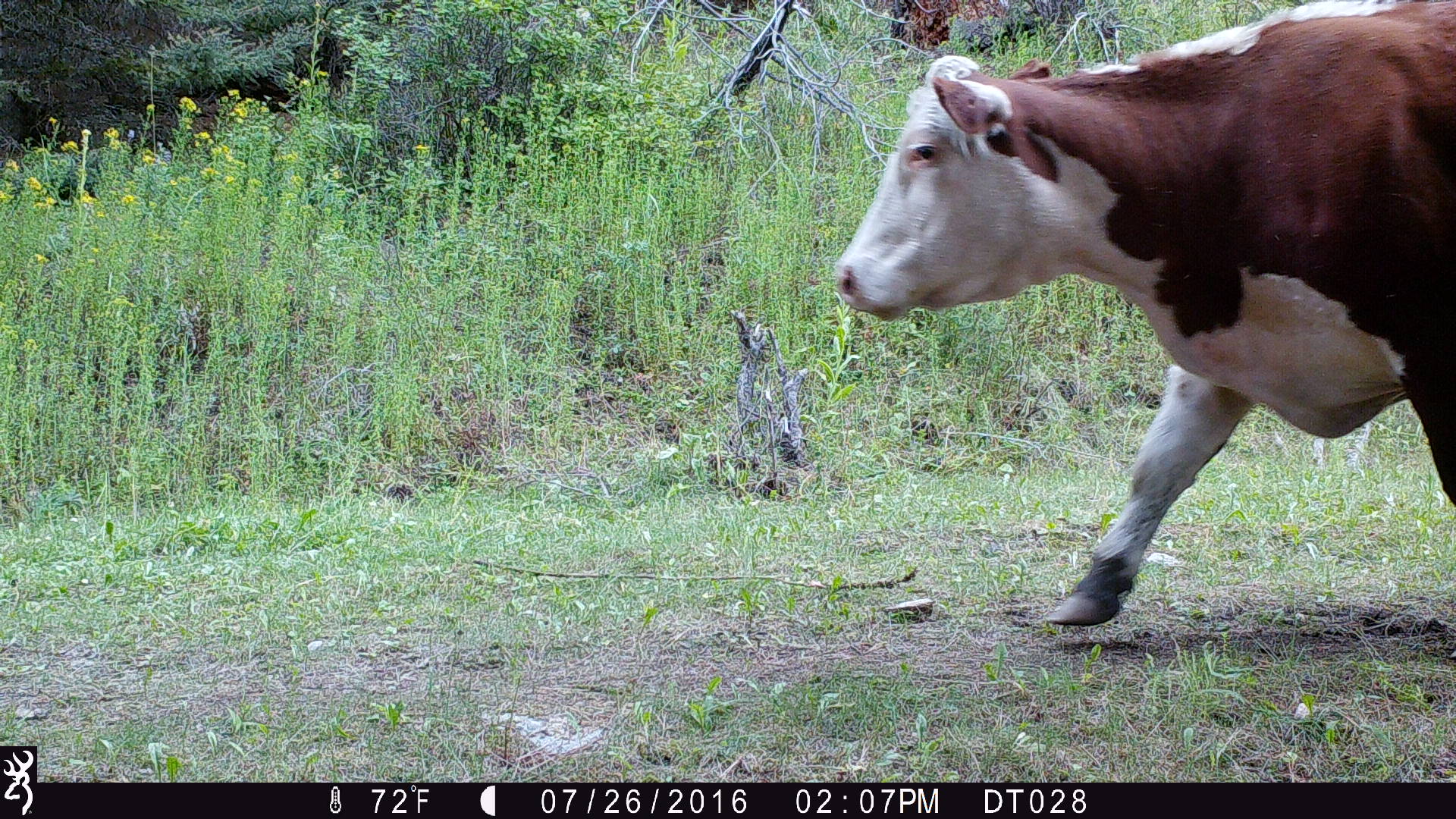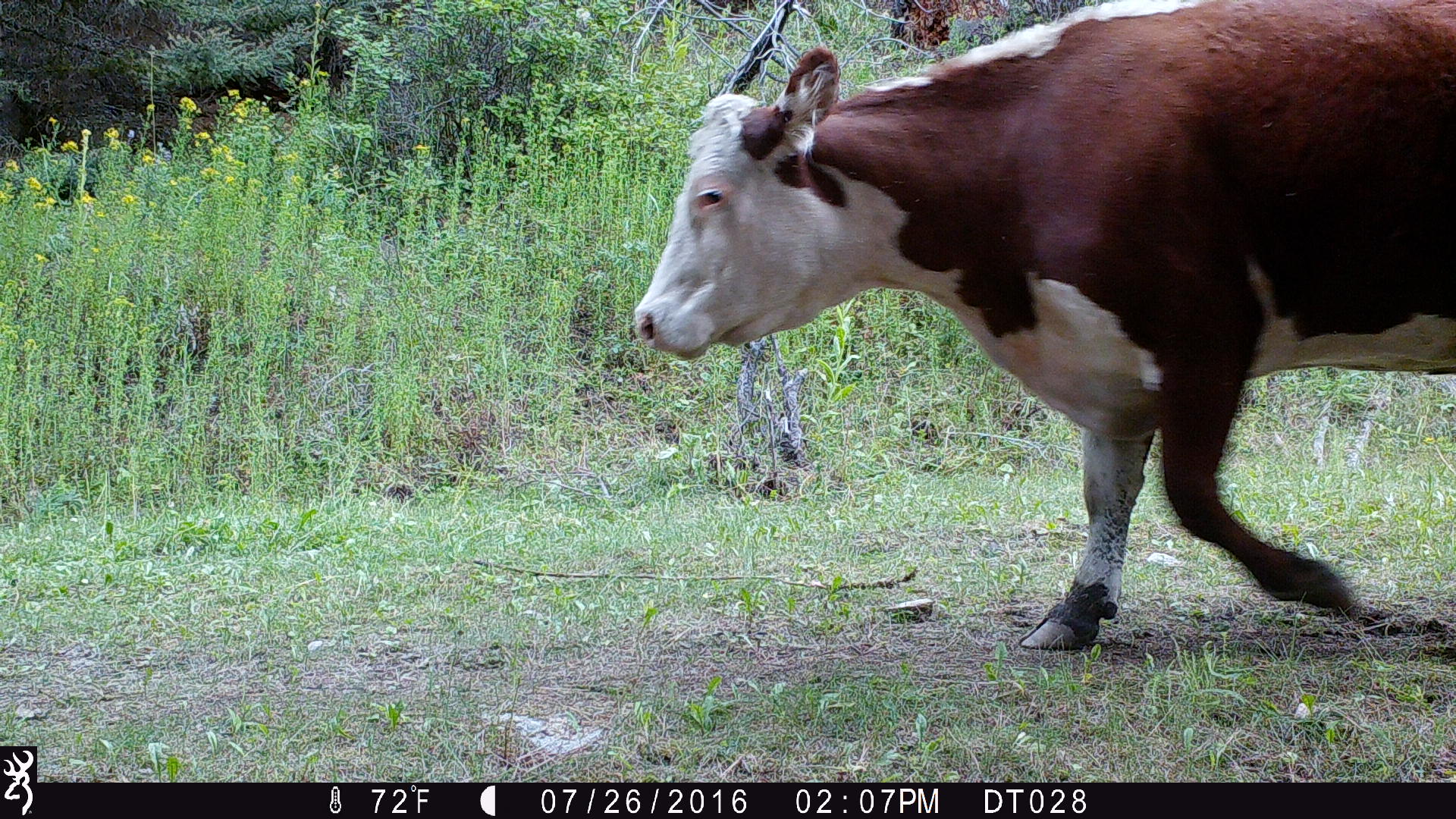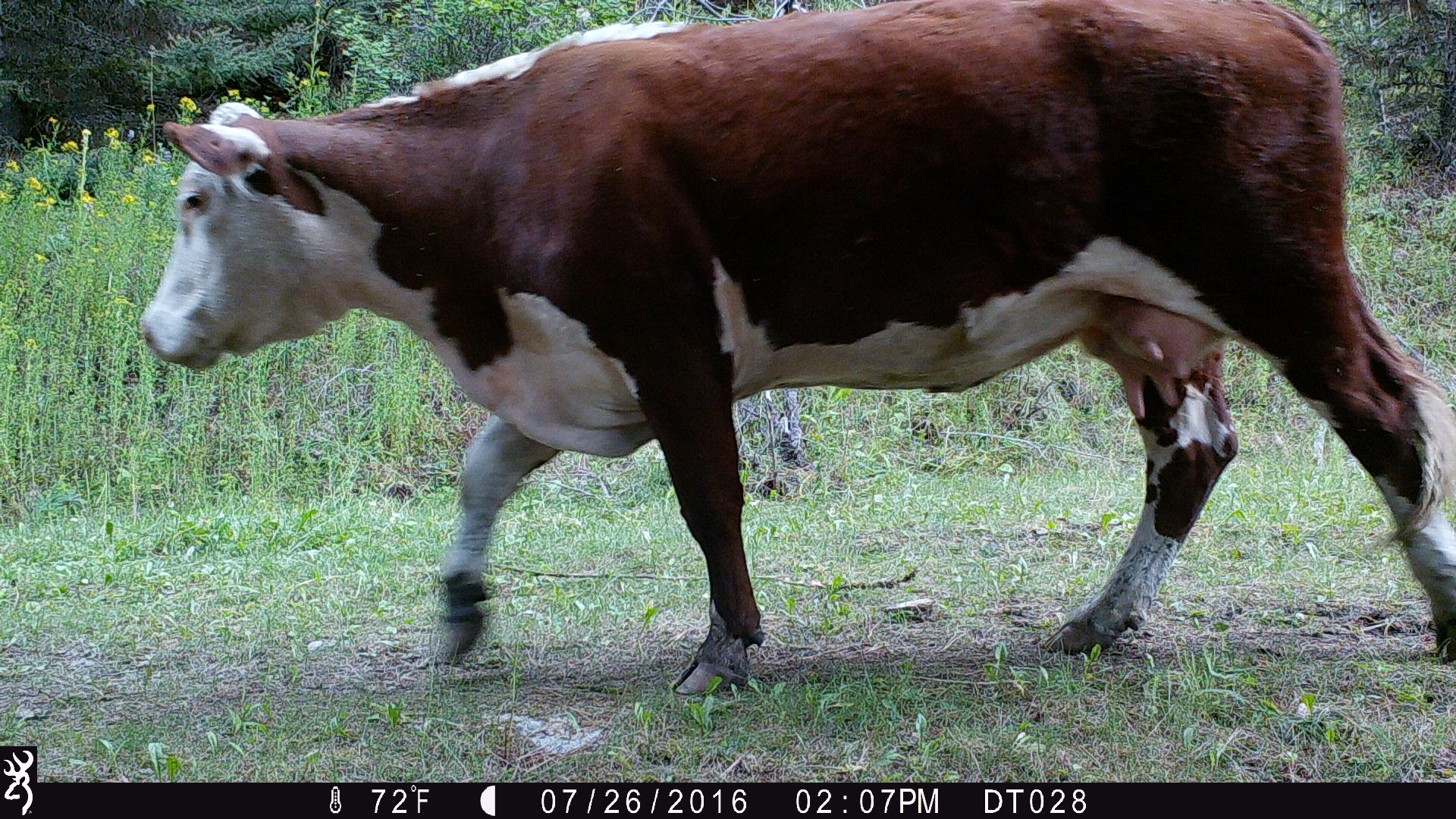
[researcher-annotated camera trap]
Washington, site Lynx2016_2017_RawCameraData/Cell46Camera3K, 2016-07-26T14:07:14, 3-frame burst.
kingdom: Animalia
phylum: Chordata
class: Mammalia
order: Artiodactyla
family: Bovidae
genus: Bos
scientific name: Bos taurus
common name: domestic cattle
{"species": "domestic cattle (Bos taurus)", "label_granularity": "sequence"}